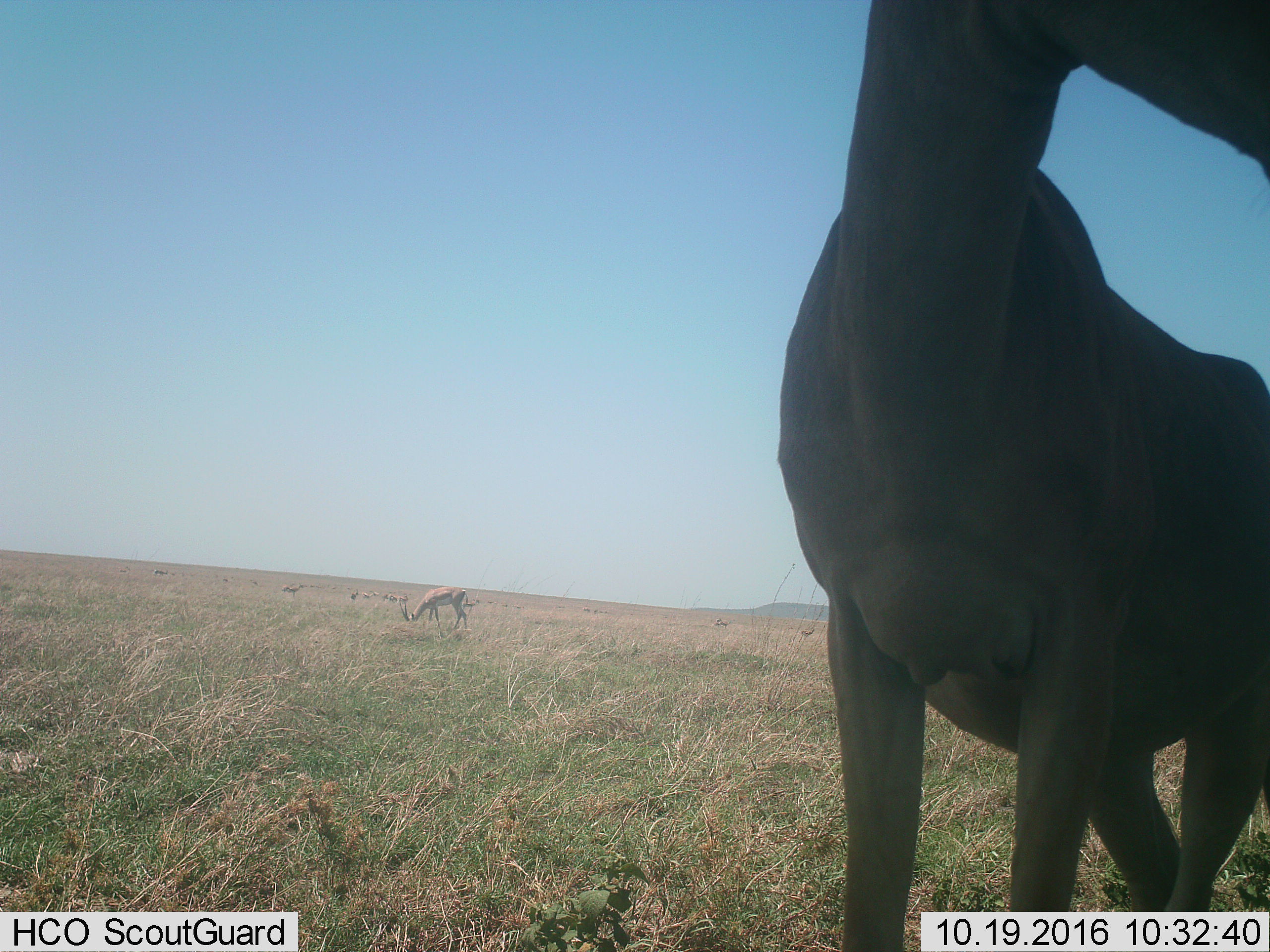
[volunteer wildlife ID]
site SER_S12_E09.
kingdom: Animalia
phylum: Chordata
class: Mammalia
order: Artiodactyla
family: Bovidae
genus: Eudorcas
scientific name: Eudorcas thomsonii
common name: thomson's gazelle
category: gazellethomsons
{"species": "gazellethomsons (thomson's gazelle) (Eudorcas thomsonii)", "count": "11-50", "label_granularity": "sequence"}